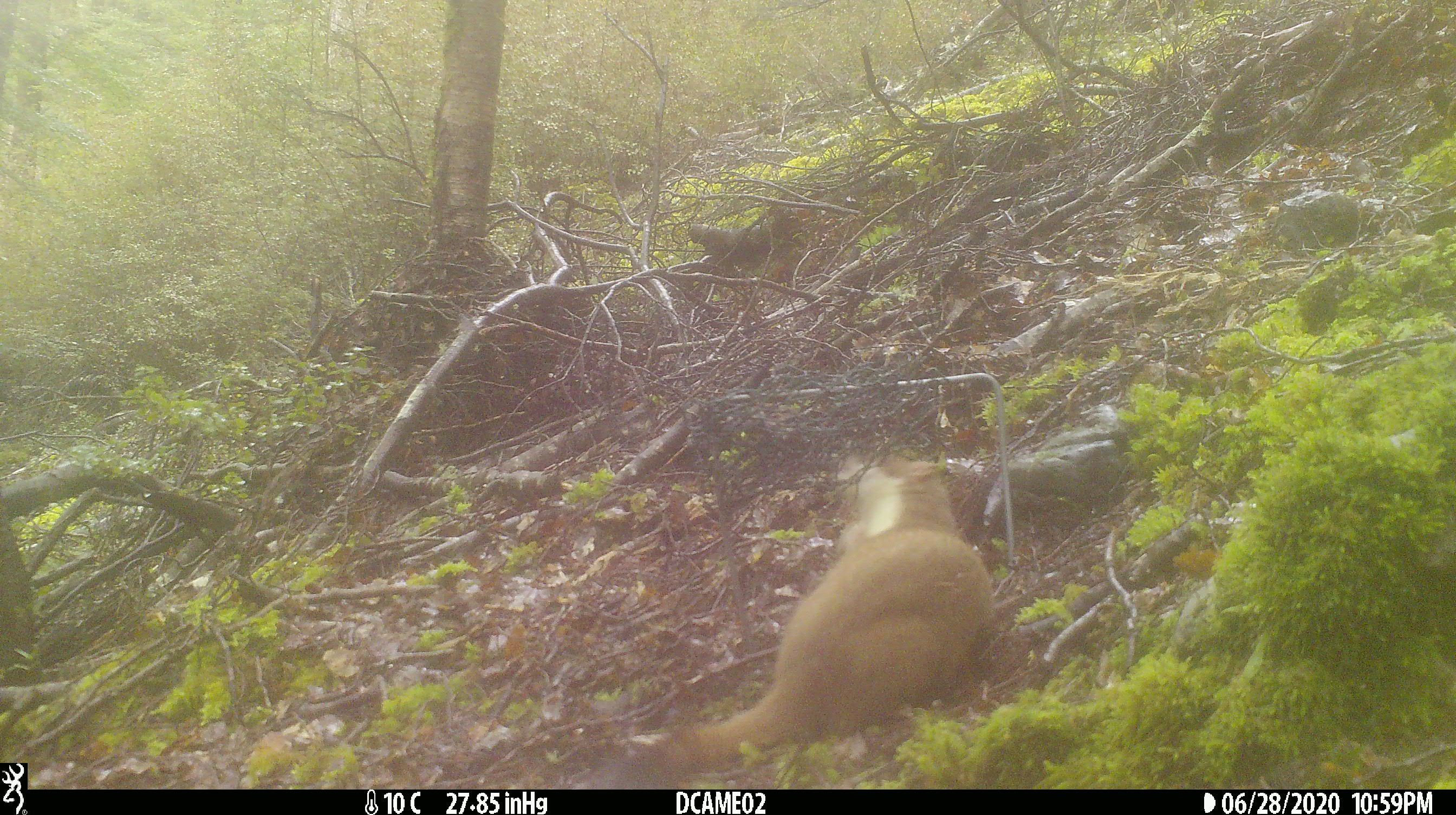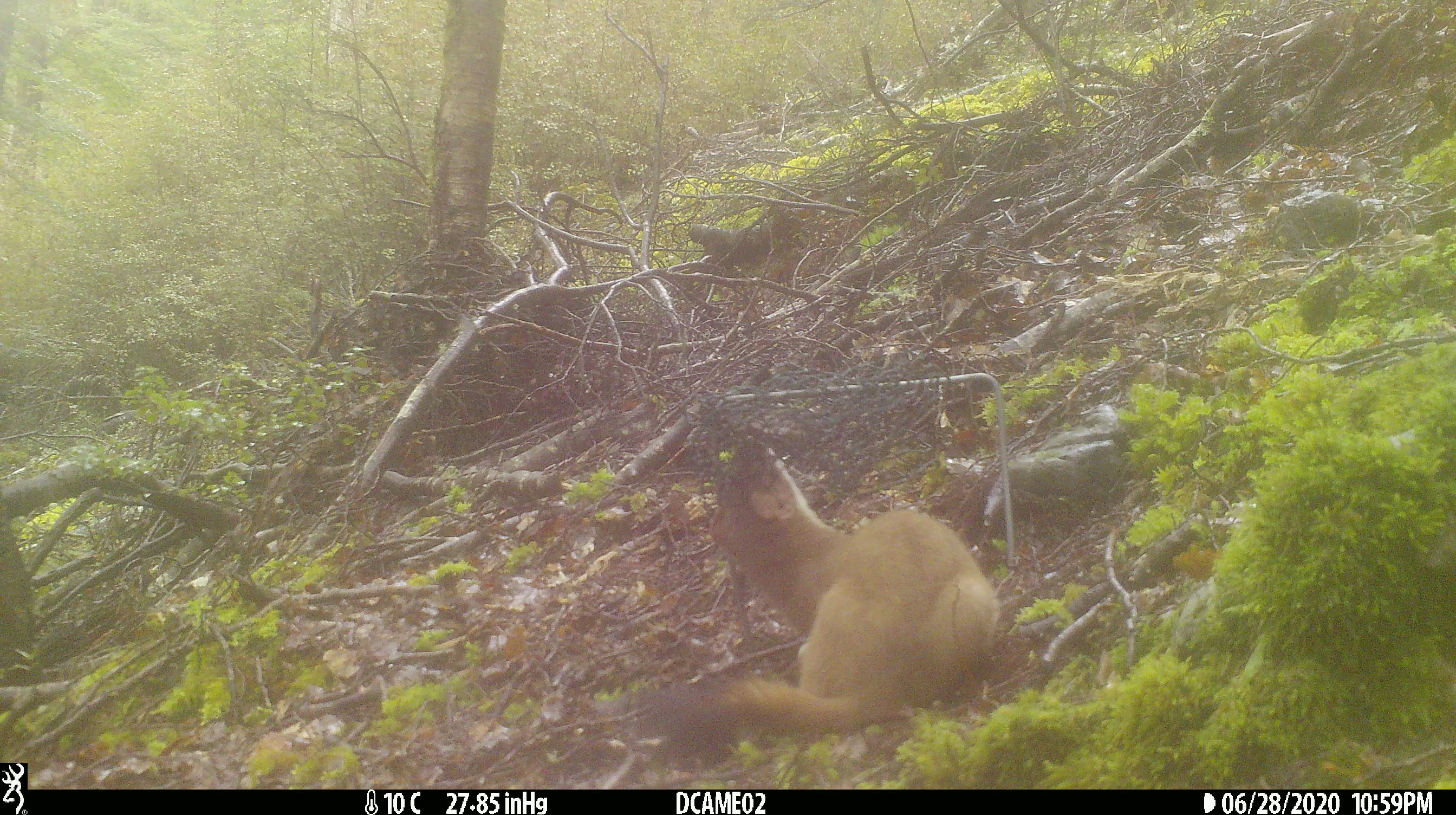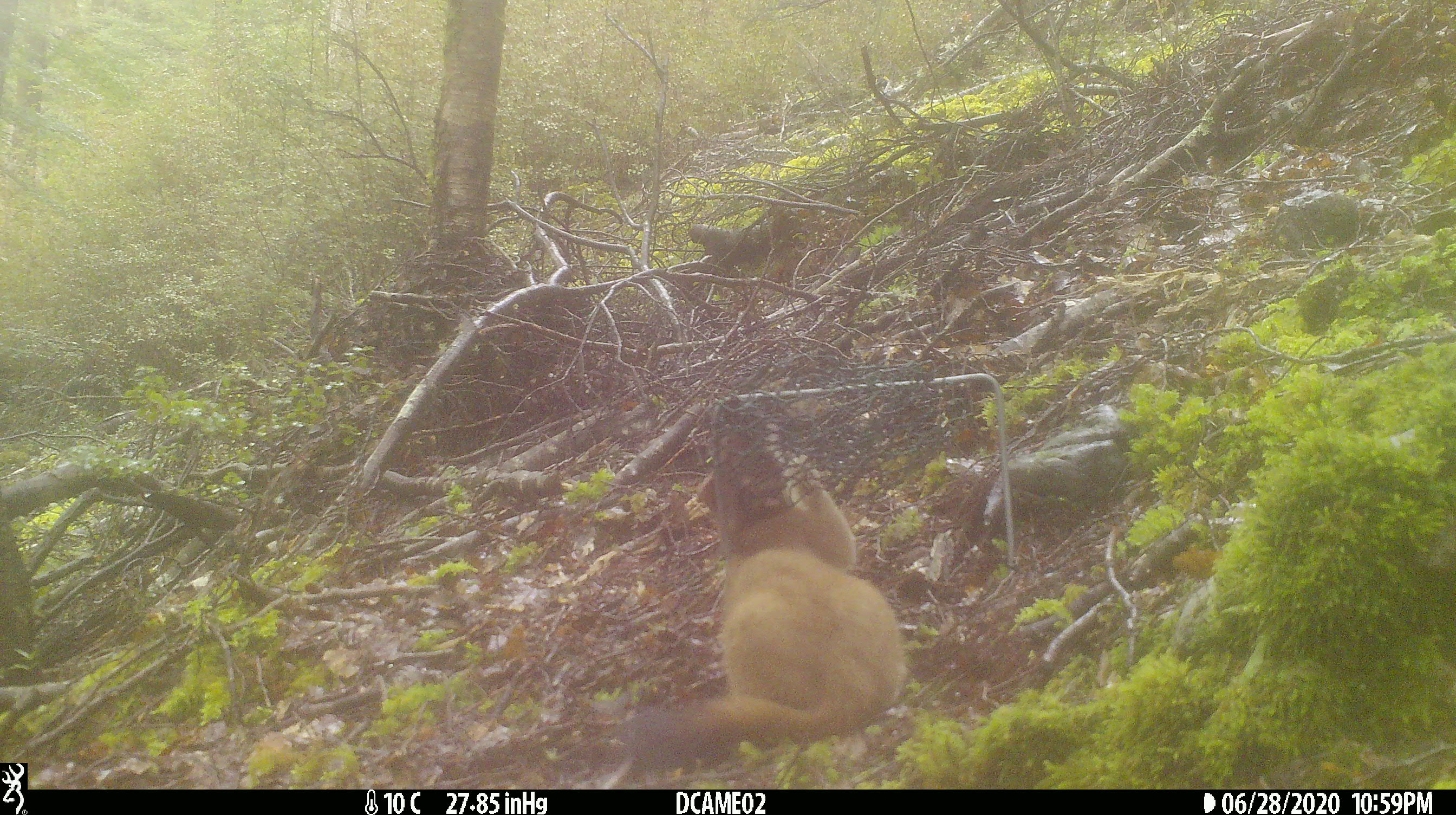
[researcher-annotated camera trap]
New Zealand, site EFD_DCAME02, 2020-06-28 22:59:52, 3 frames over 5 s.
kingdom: Animalia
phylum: Chordata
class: Mammalia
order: Carnivora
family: Mustelidae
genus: Mustela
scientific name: Mustela erminea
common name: stoat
Stoat (Mustela erminea).